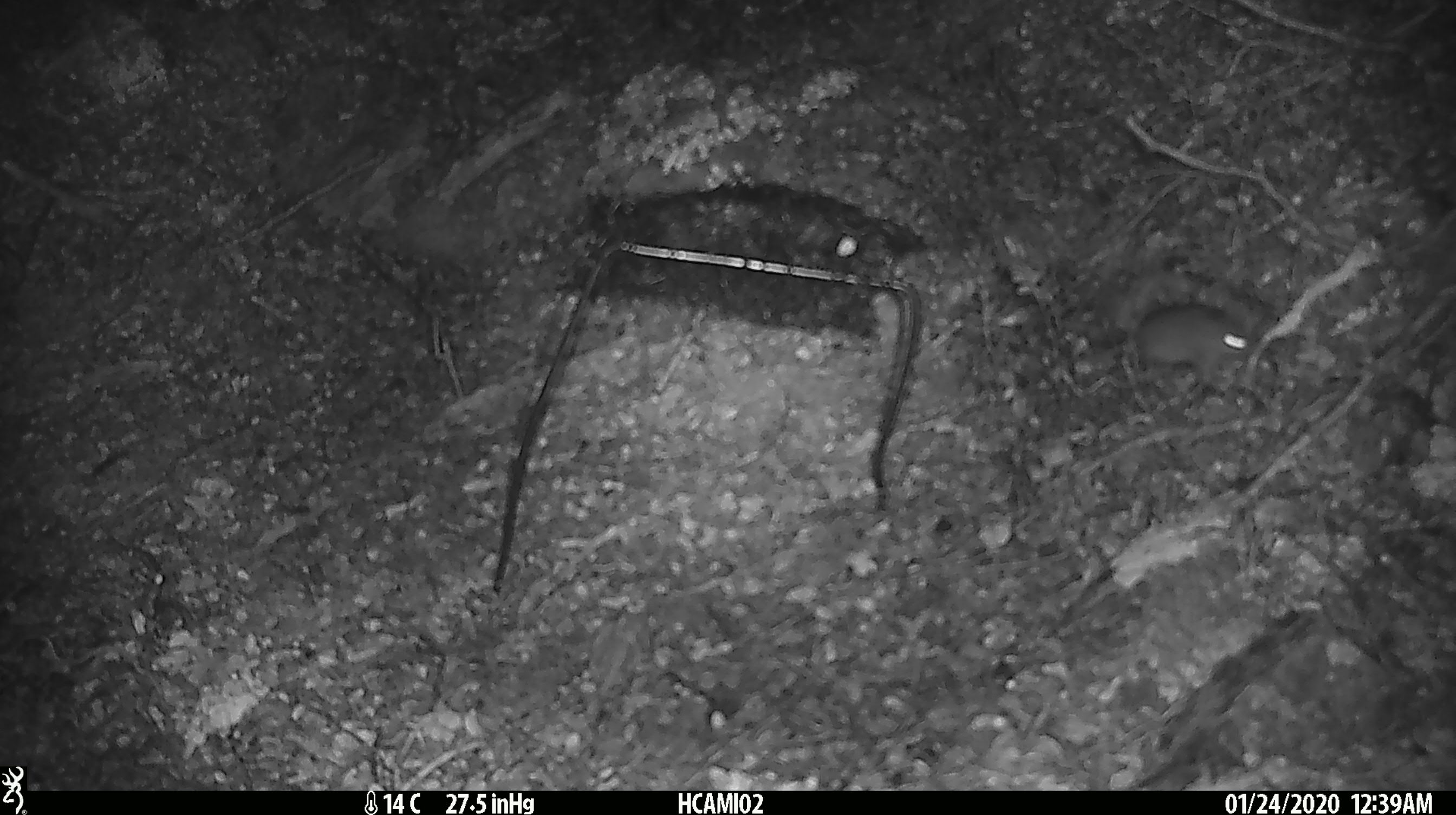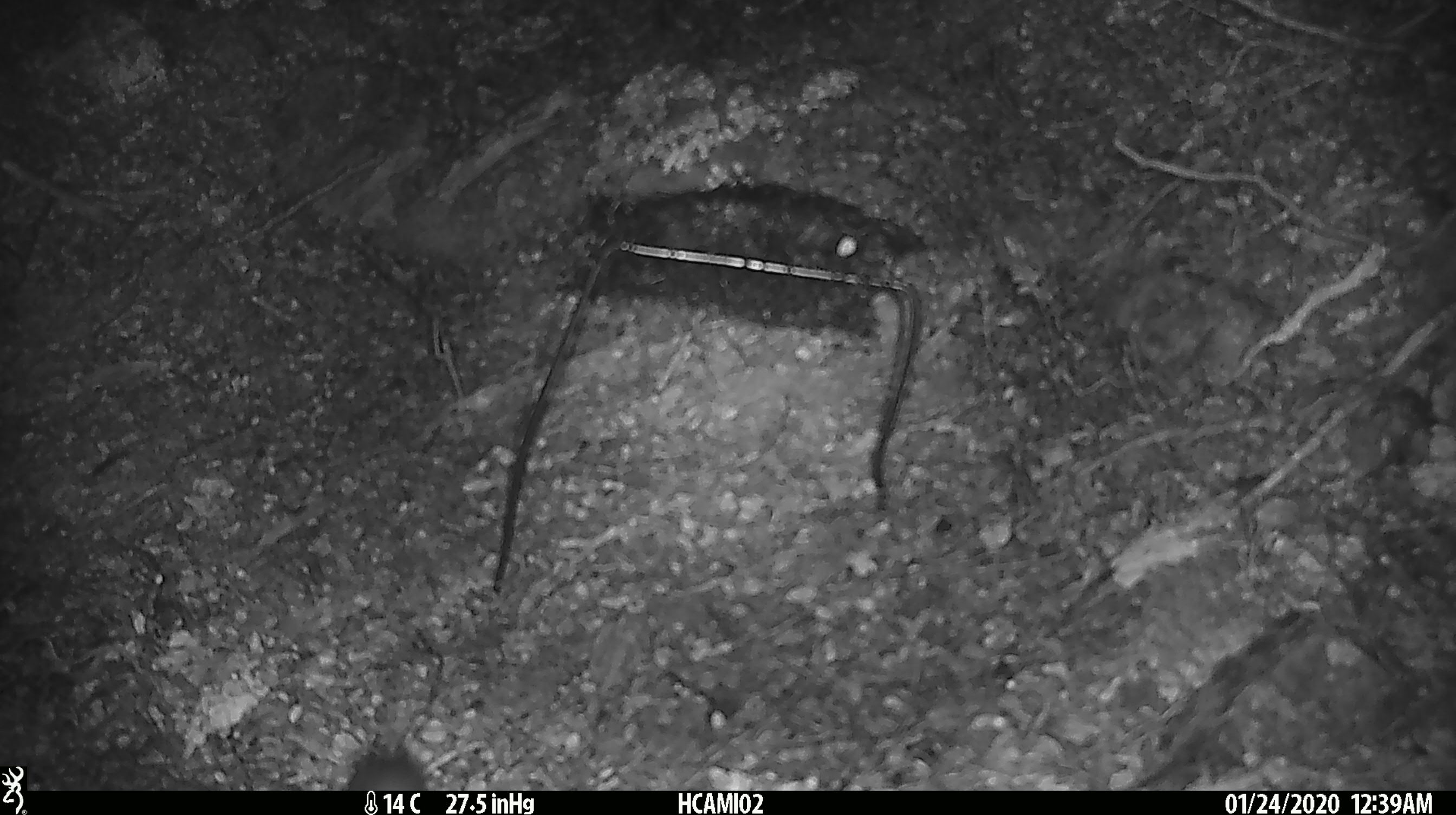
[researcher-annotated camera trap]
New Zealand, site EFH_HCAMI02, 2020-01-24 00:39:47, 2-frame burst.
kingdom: Animalia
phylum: Chordata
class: Mammalia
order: Rodentia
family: Muridae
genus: Mus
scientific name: Mus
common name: mouse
Mouse (Mus).